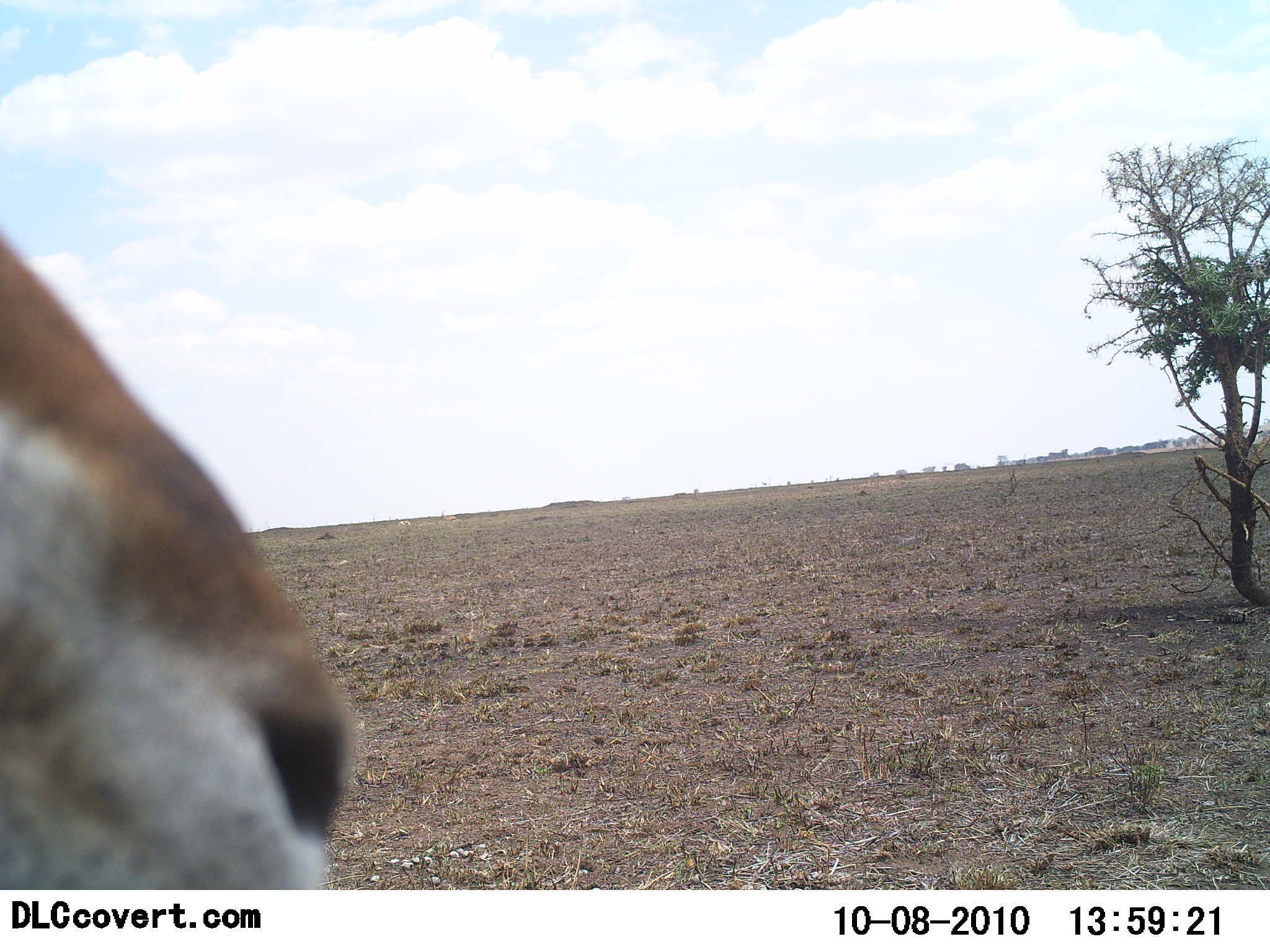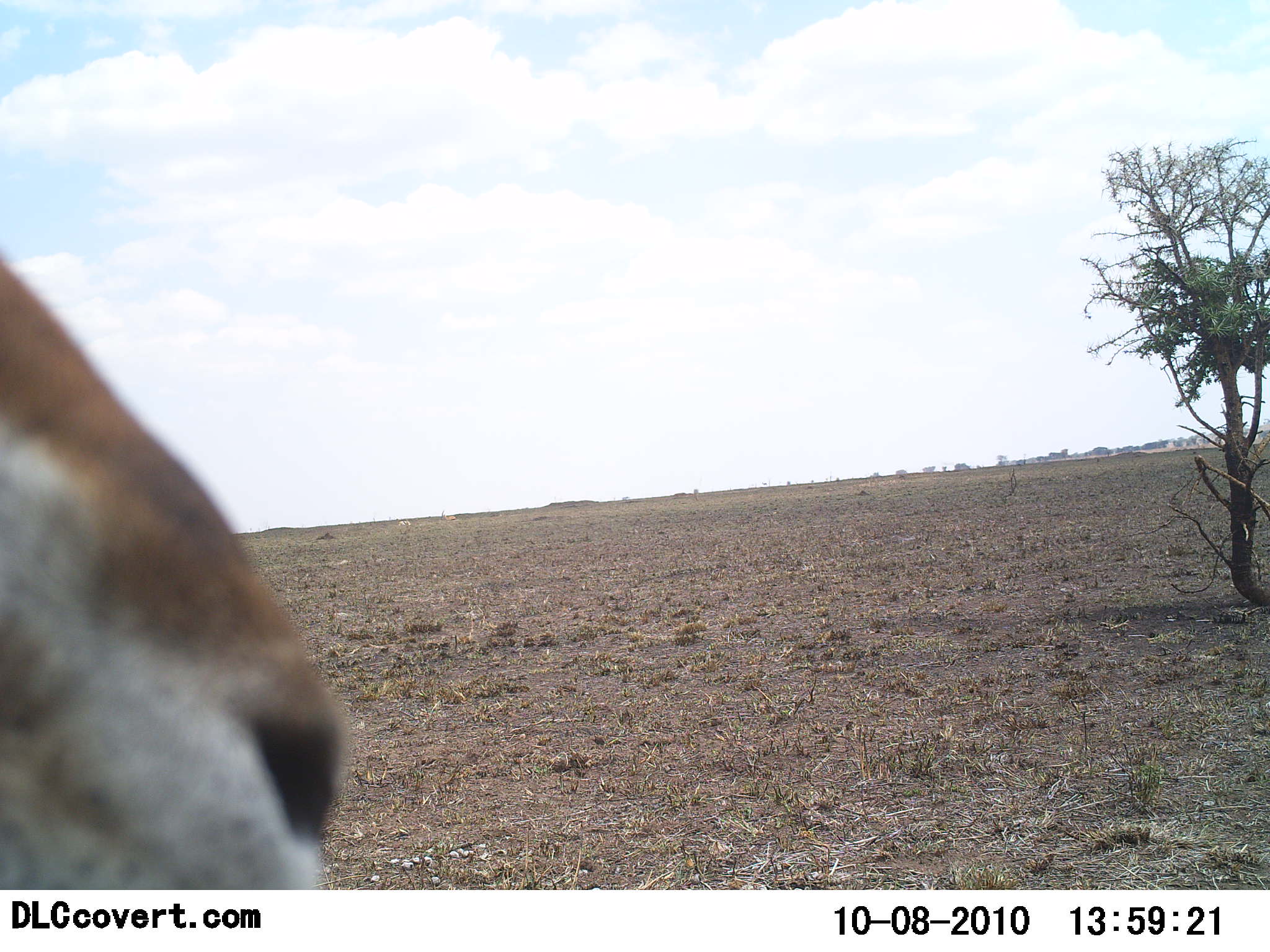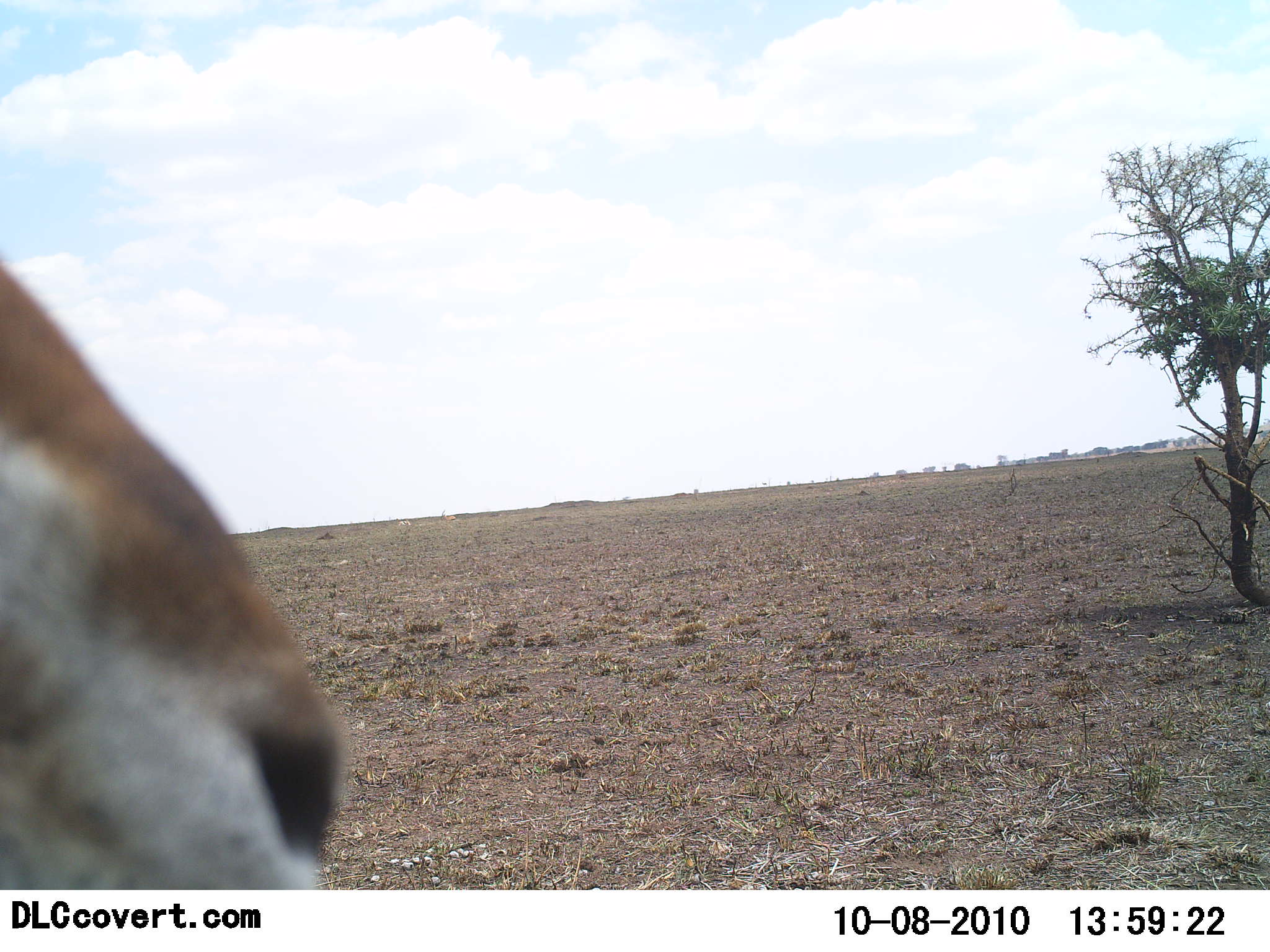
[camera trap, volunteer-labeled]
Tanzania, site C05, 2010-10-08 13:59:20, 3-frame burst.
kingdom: Animalia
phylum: Chordata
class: Mammalia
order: Artiodactyla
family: Bovidae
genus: Aepyceros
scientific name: Aepyceros melampus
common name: impala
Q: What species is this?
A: Impala (Aepyceros melampus).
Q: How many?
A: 1.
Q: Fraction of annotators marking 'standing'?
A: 75%.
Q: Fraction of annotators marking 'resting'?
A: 0%.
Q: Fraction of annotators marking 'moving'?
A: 50%.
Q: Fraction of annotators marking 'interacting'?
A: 0%.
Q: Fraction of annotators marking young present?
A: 0%.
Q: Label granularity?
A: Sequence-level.